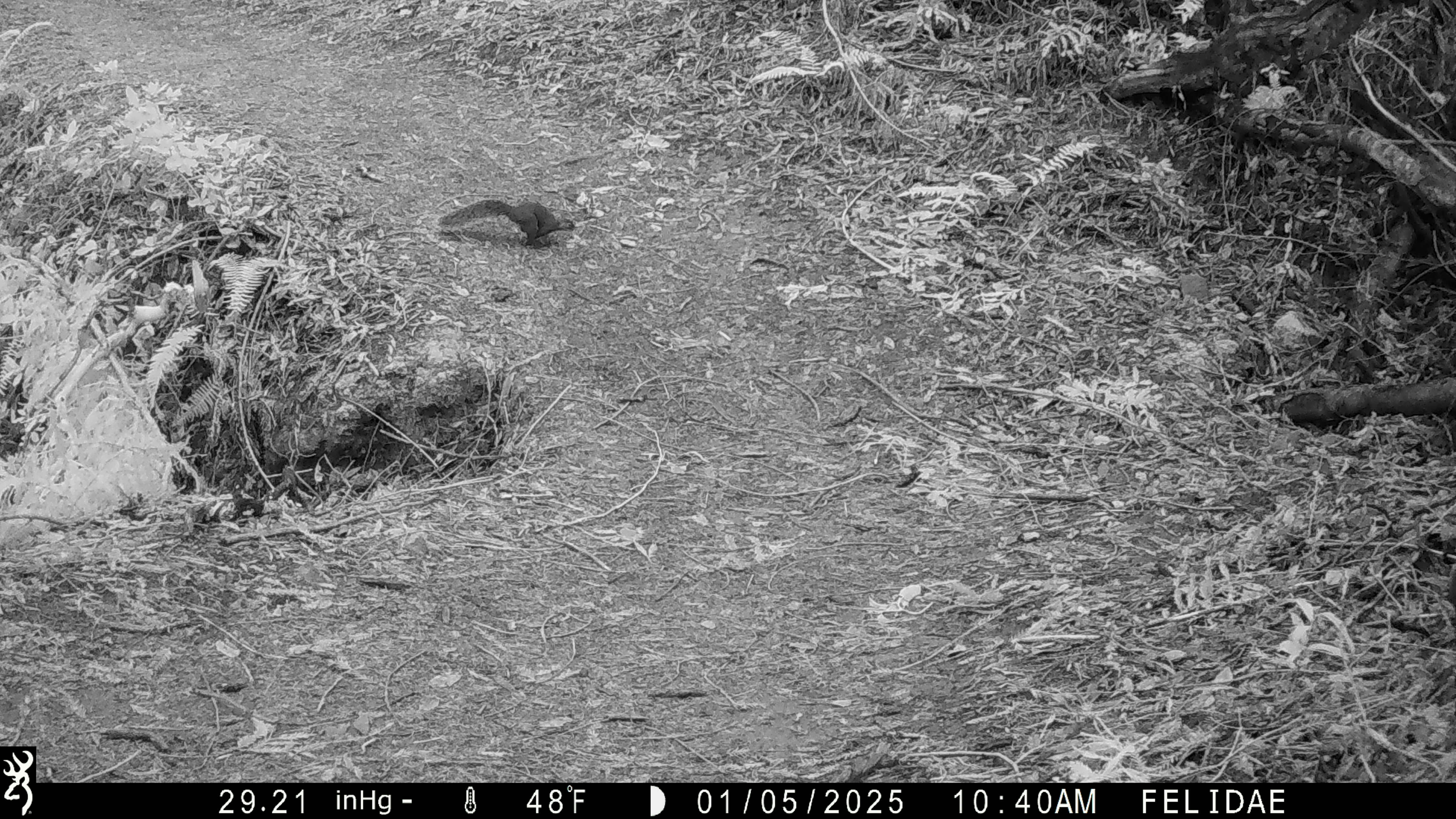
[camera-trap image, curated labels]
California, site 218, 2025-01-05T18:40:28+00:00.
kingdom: Animalia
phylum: Chordata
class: Mammalia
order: Rodentia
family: Sciuridae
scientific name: Sciuridae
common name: squirrel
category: unknown squirrel